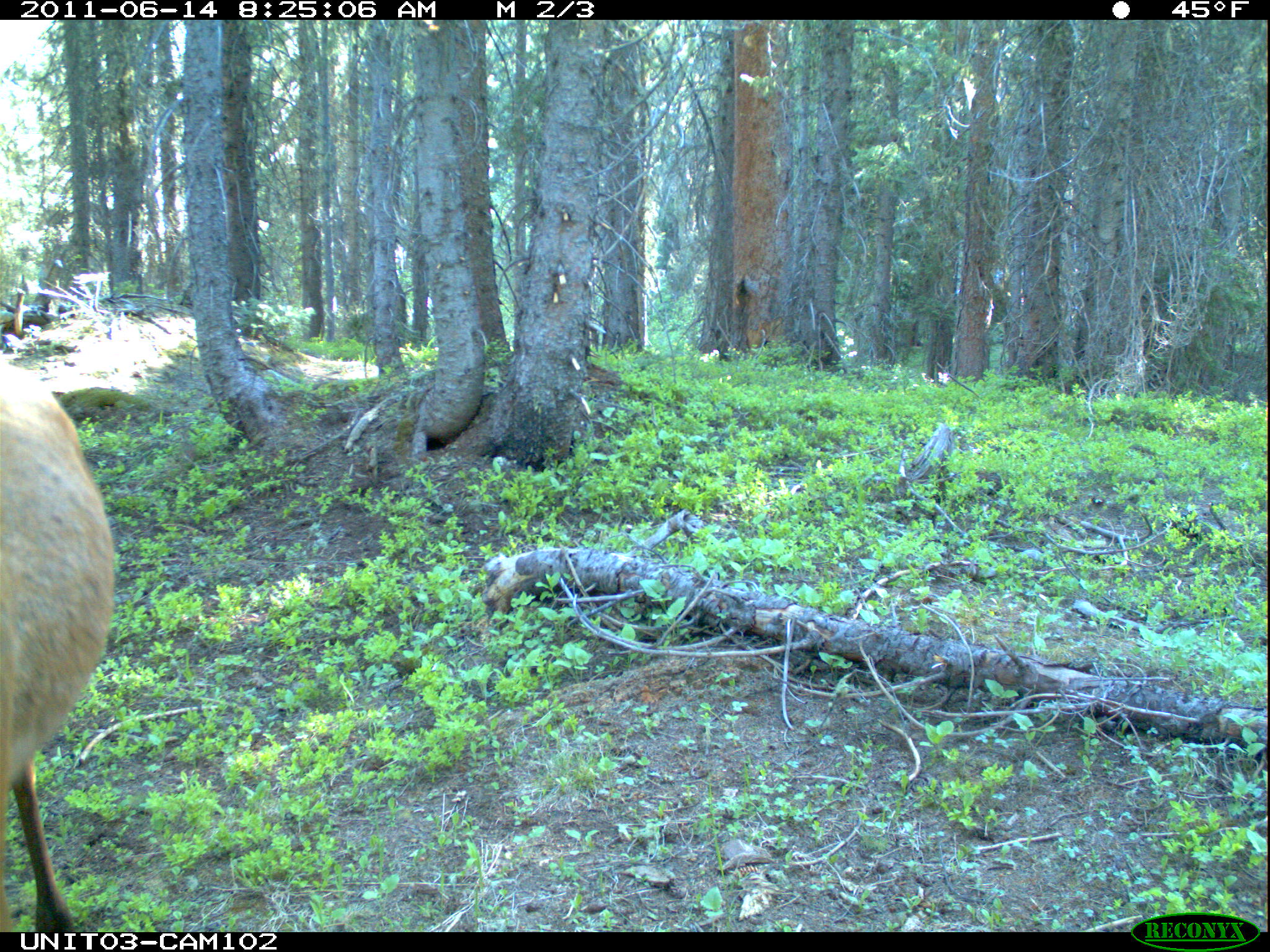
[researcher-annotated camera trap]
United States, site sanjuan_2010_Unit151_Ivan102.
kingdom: Animalia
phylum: Chordata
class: Mammalia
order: Artiodactyla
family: Cervidae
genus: Cervus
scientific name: Cervus elaphus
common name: red deer